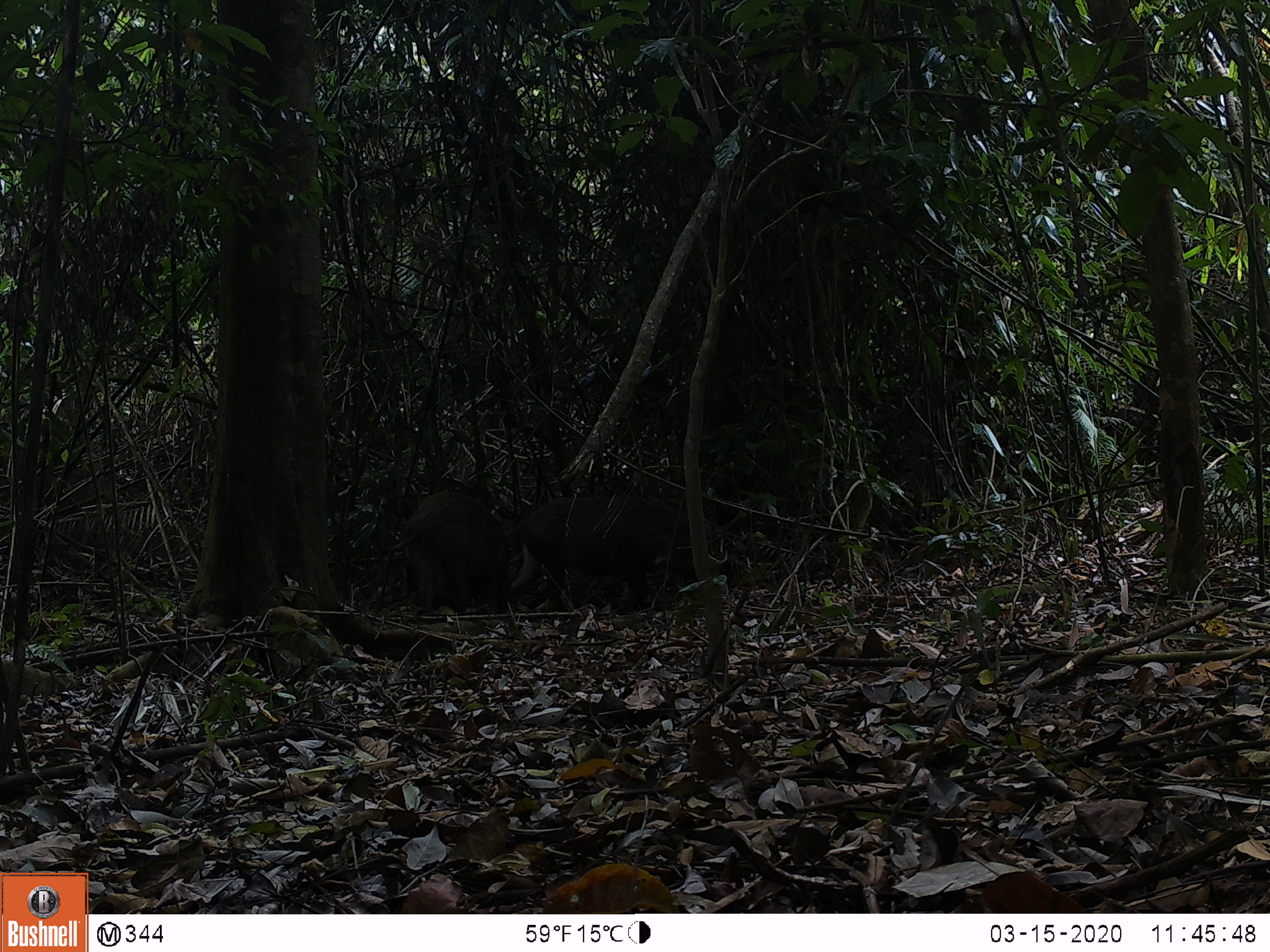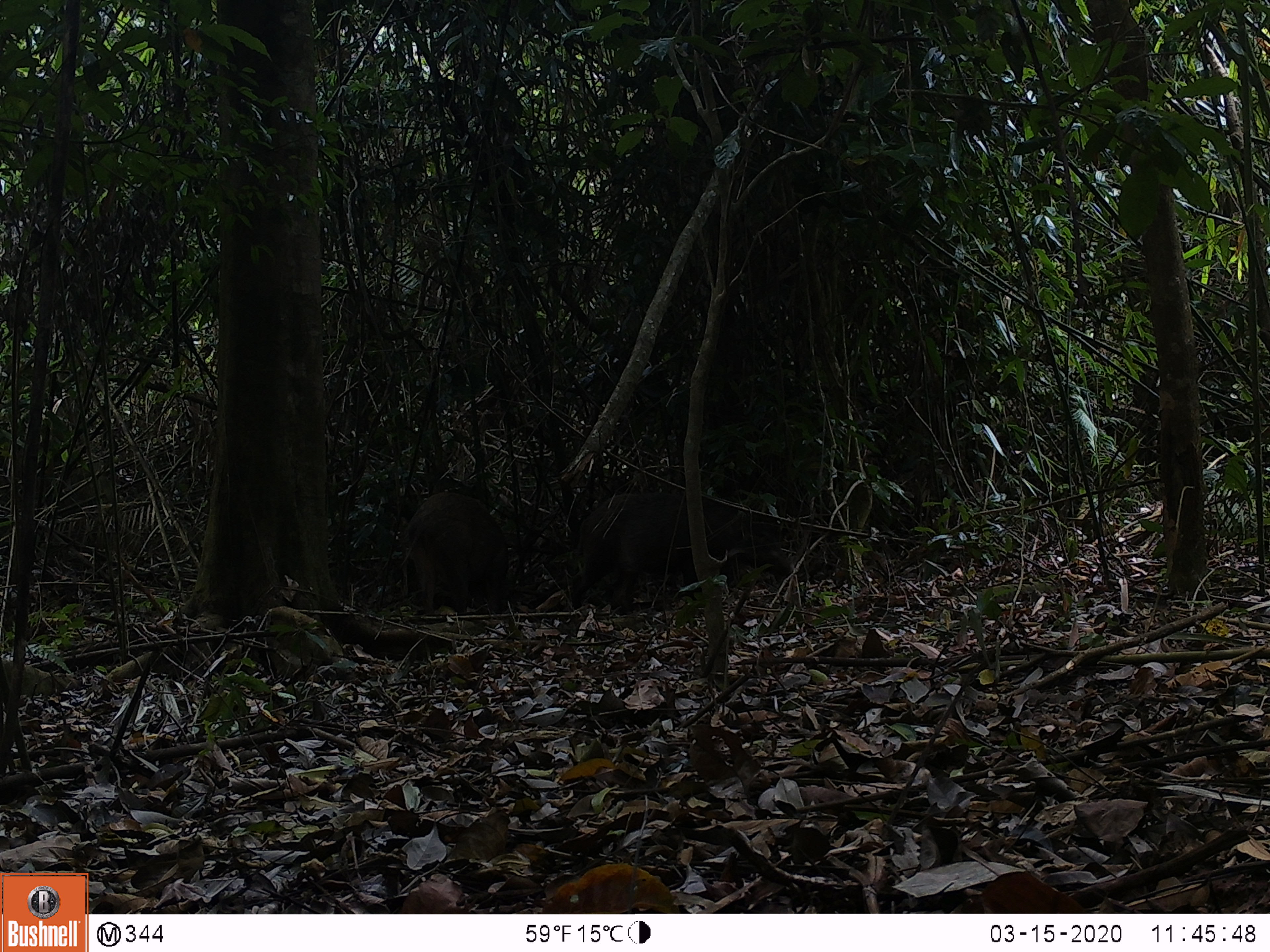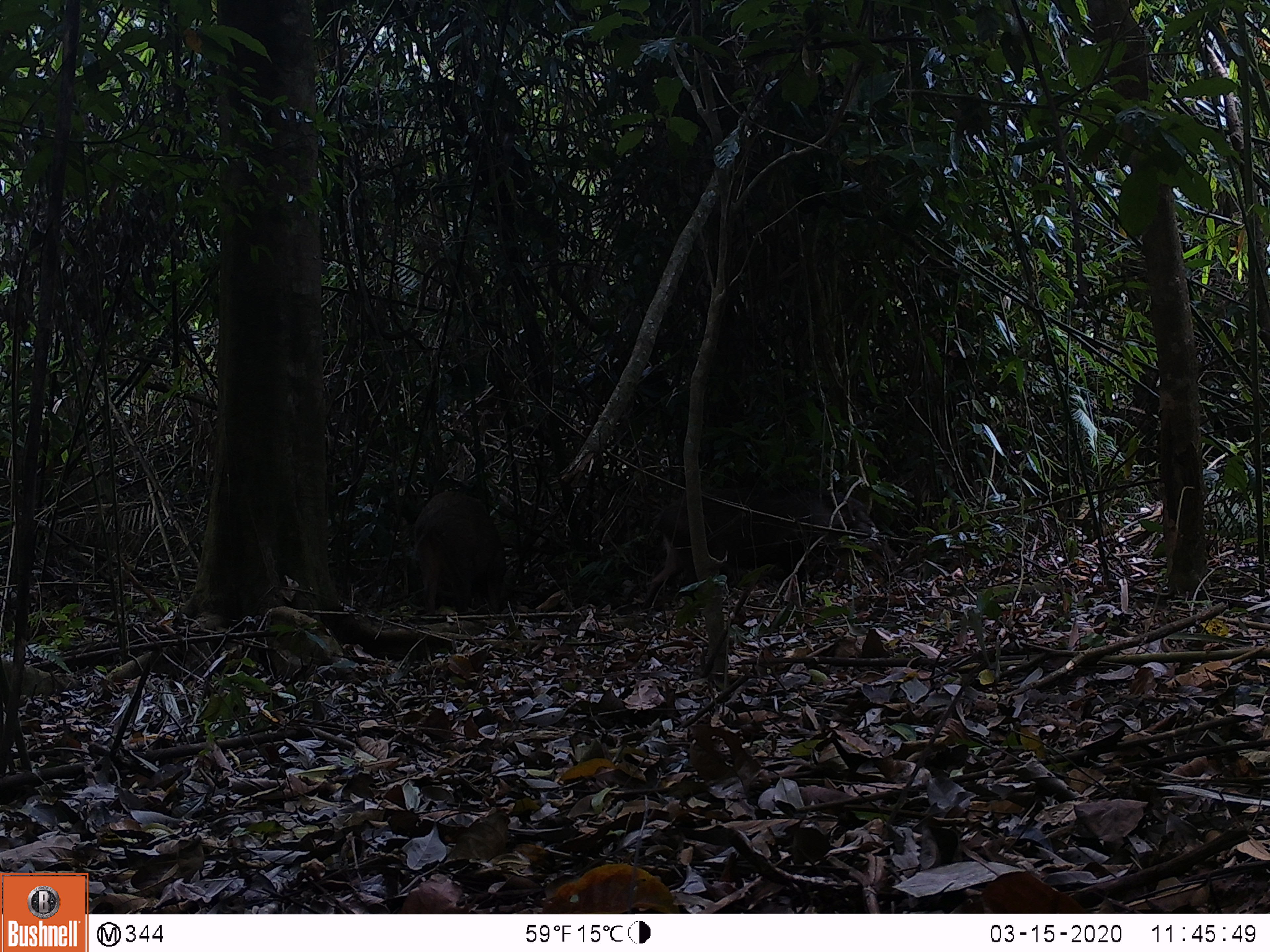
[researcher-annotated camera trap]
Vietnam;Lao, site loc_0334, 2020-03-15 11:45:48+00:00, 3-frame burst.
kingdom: Animalia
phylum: Chordata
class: Mammalia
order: Artiodactyla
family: Suidae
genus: Sus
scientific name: Sus scrofa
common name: eurasian wild pig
Eurasian wild pig (Sus scrofa). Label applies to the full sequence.